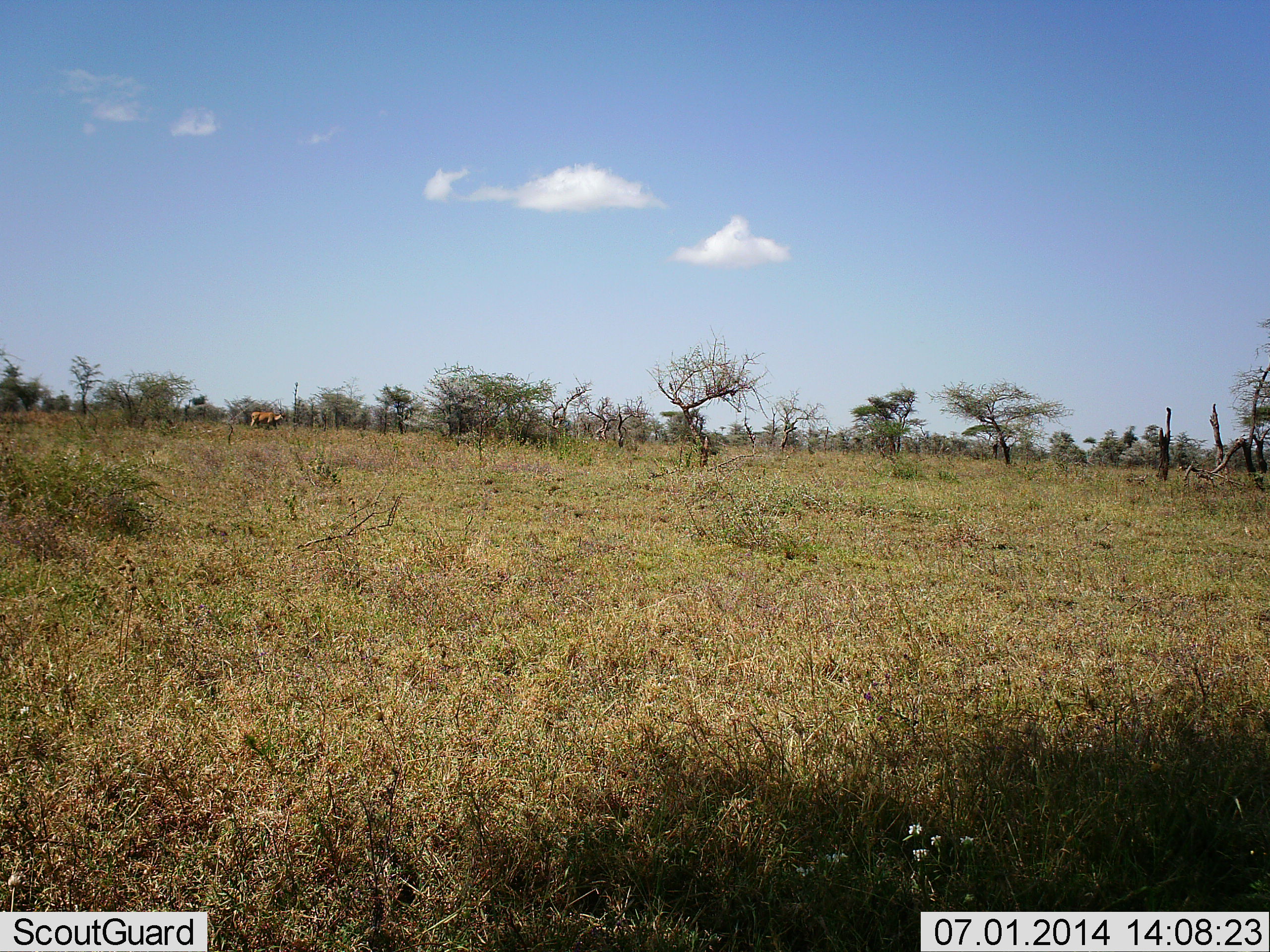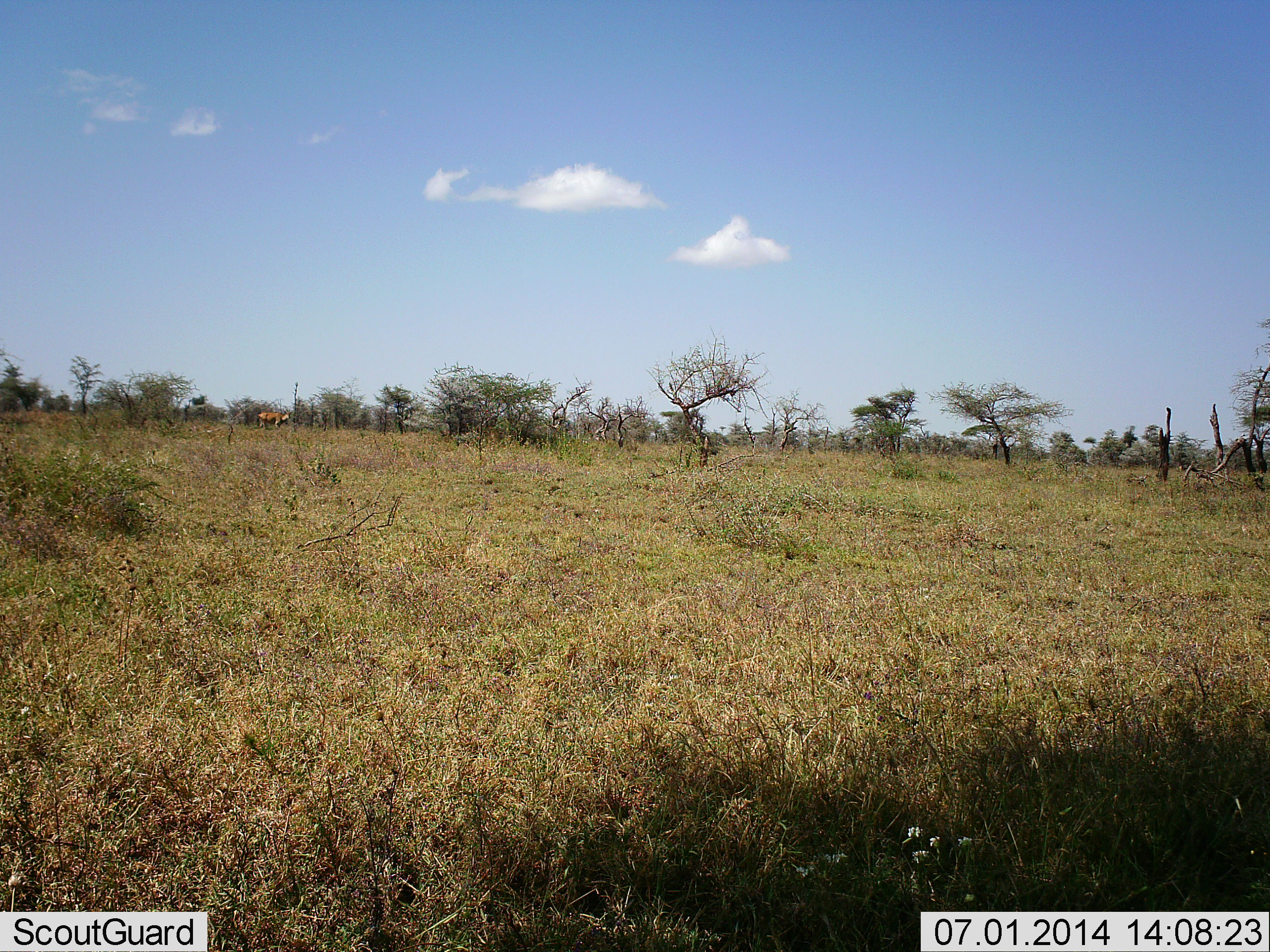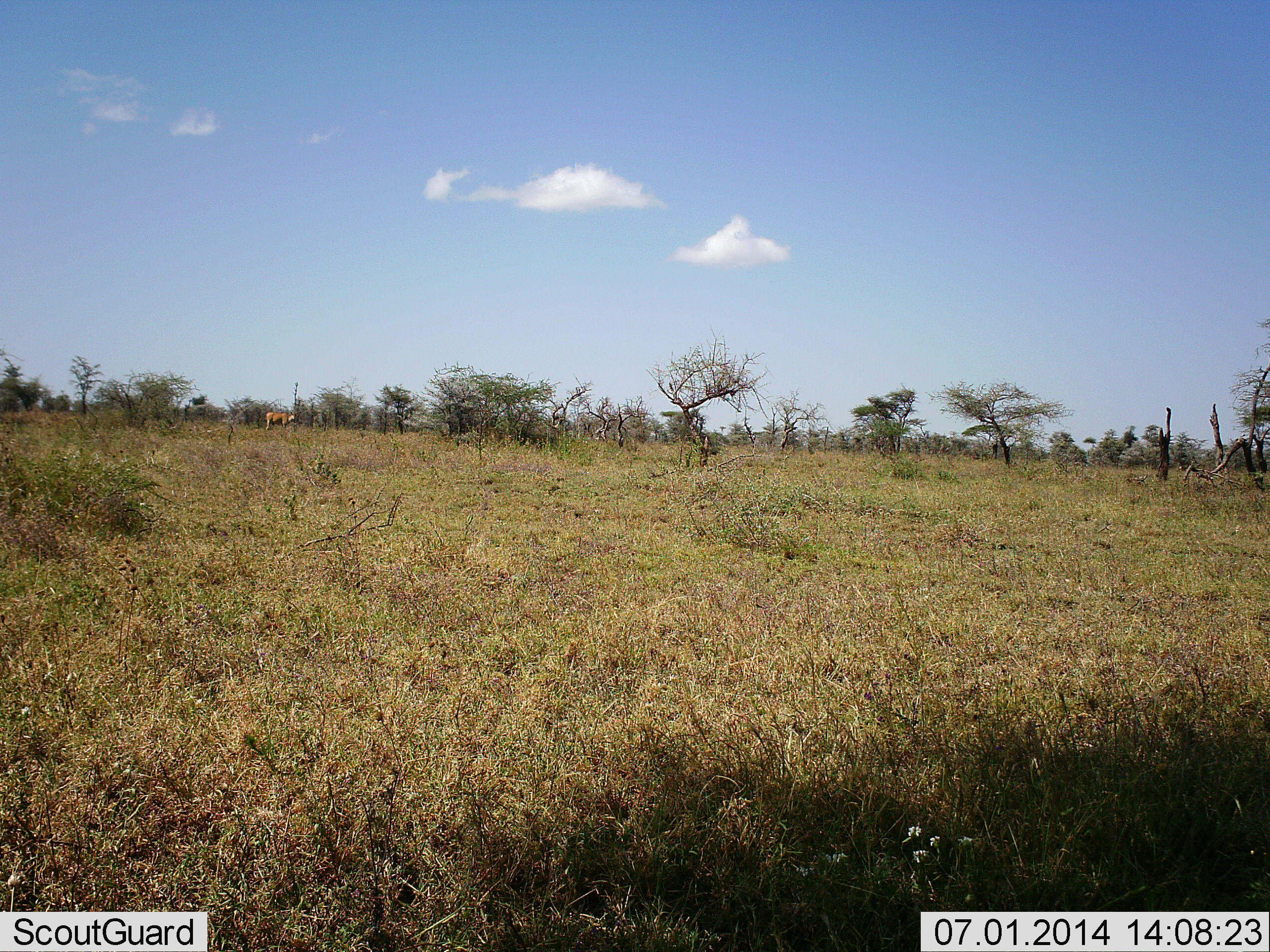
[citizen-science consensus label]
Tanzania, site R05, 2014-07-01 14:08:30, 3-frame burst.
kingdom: Animalia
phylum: Chordata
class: Mammalia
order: Artiodactyla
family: Bovidae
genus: Tragelaphus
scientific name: Tragelaphus oryx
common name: eland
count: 1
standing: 0%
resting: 0%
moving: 100%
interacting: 0%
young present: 0%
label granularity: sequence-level